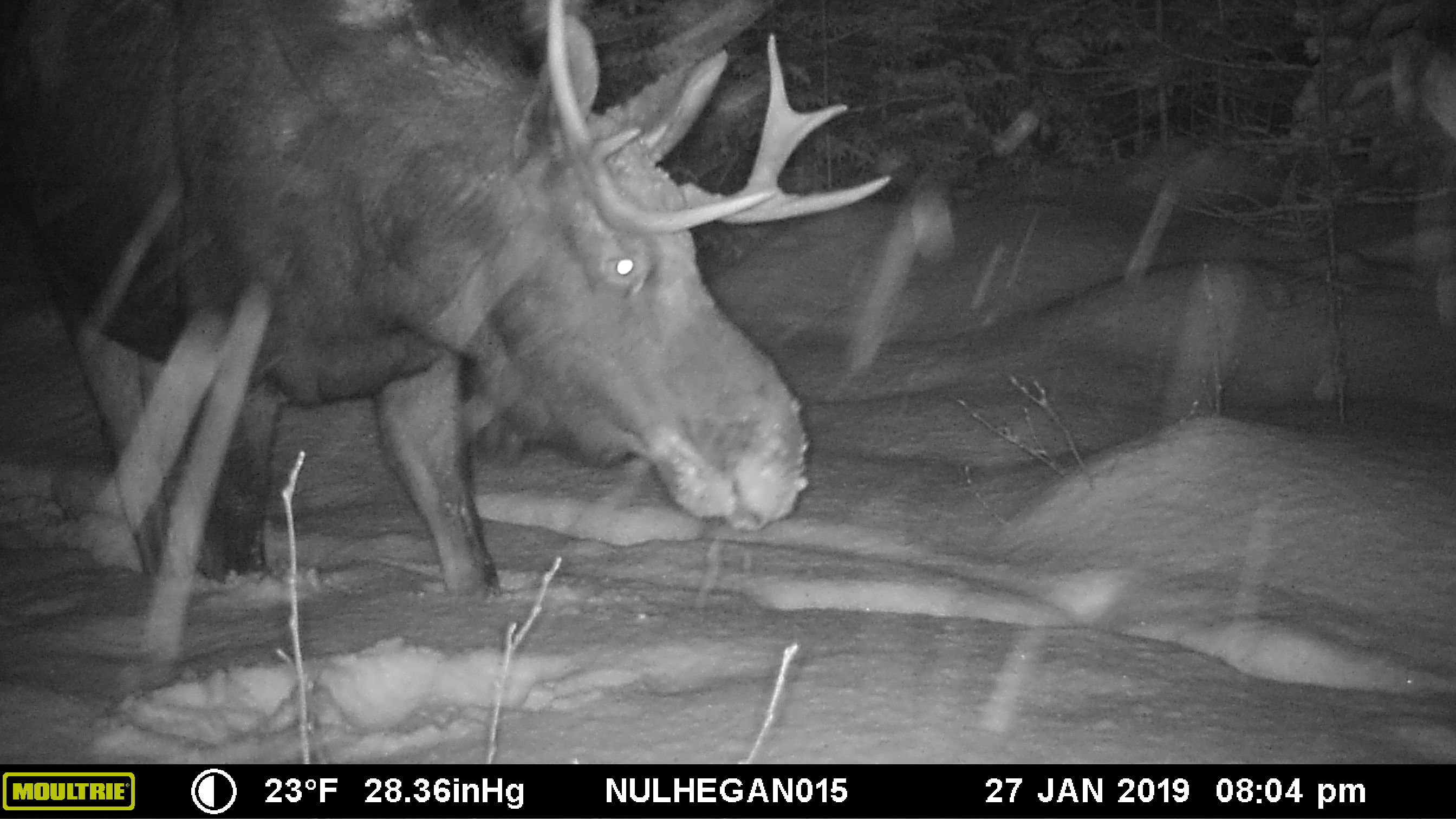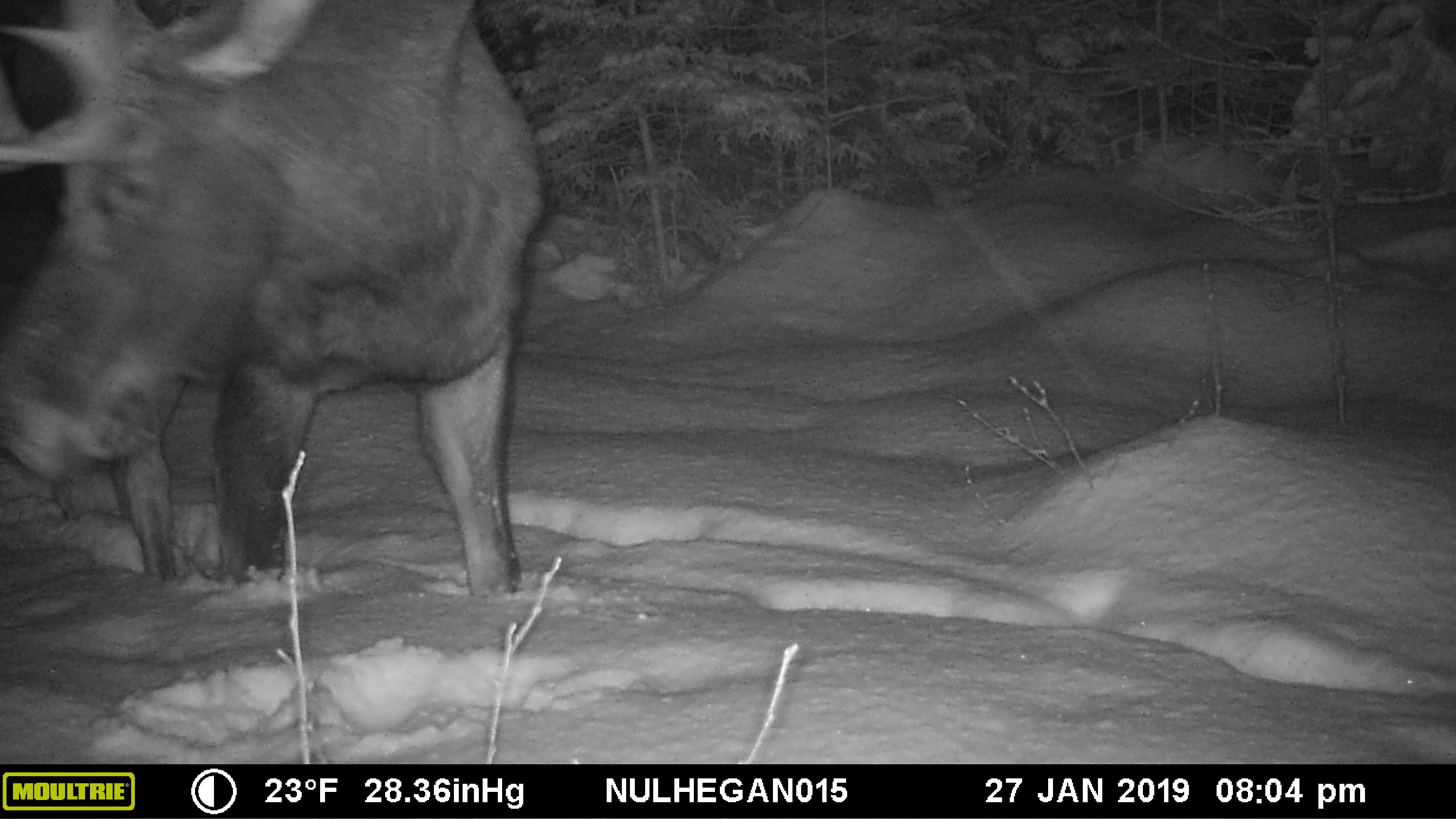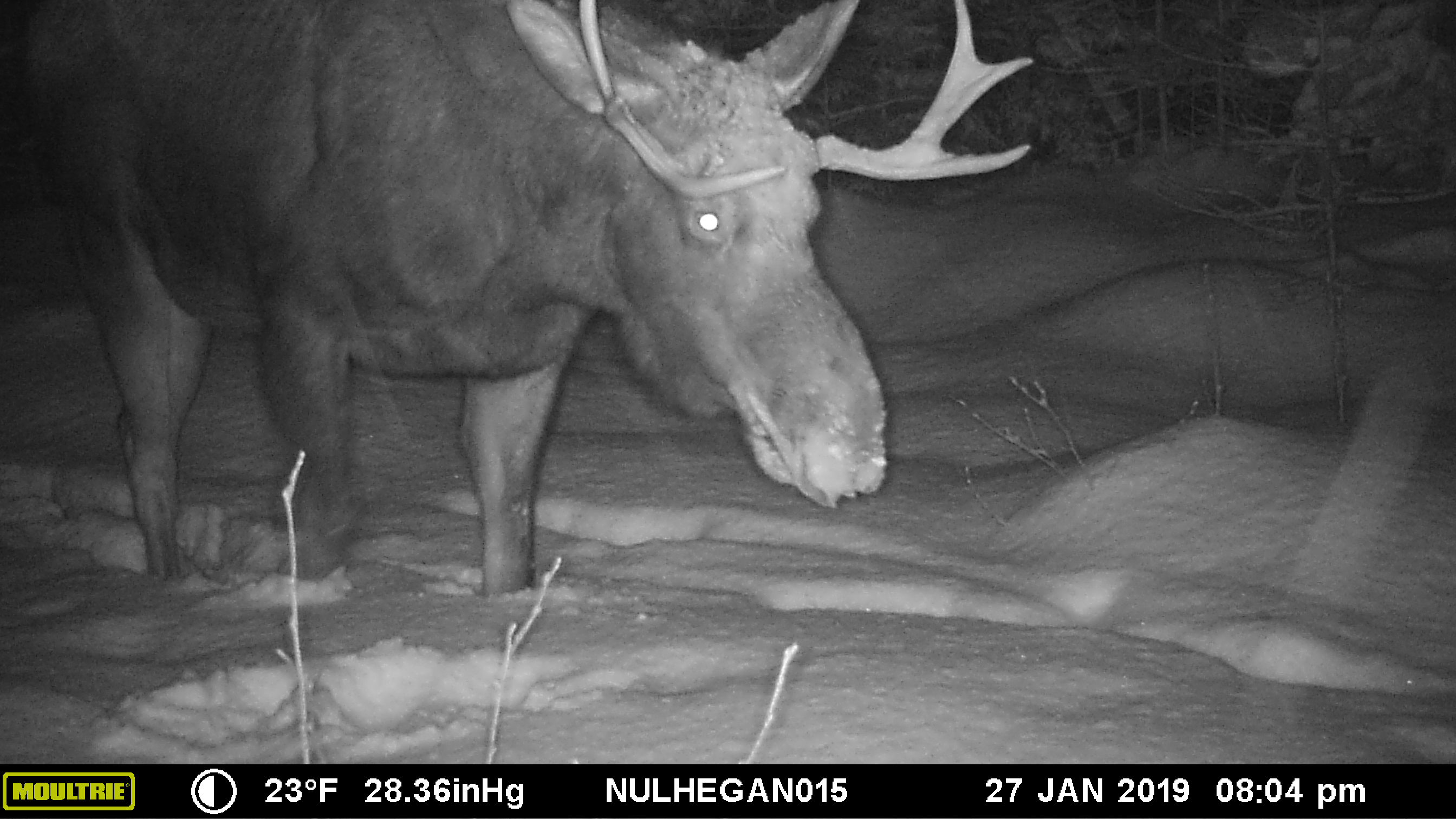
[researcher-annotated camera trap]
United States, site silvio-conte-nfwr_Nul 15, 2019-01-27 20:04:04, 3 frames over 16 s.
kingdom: Animalia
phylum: Chordata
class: Mammalia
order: Artiodactyla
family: Cervidae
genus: Alces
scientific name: Alces alces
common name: moose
Moose (Alces alces).